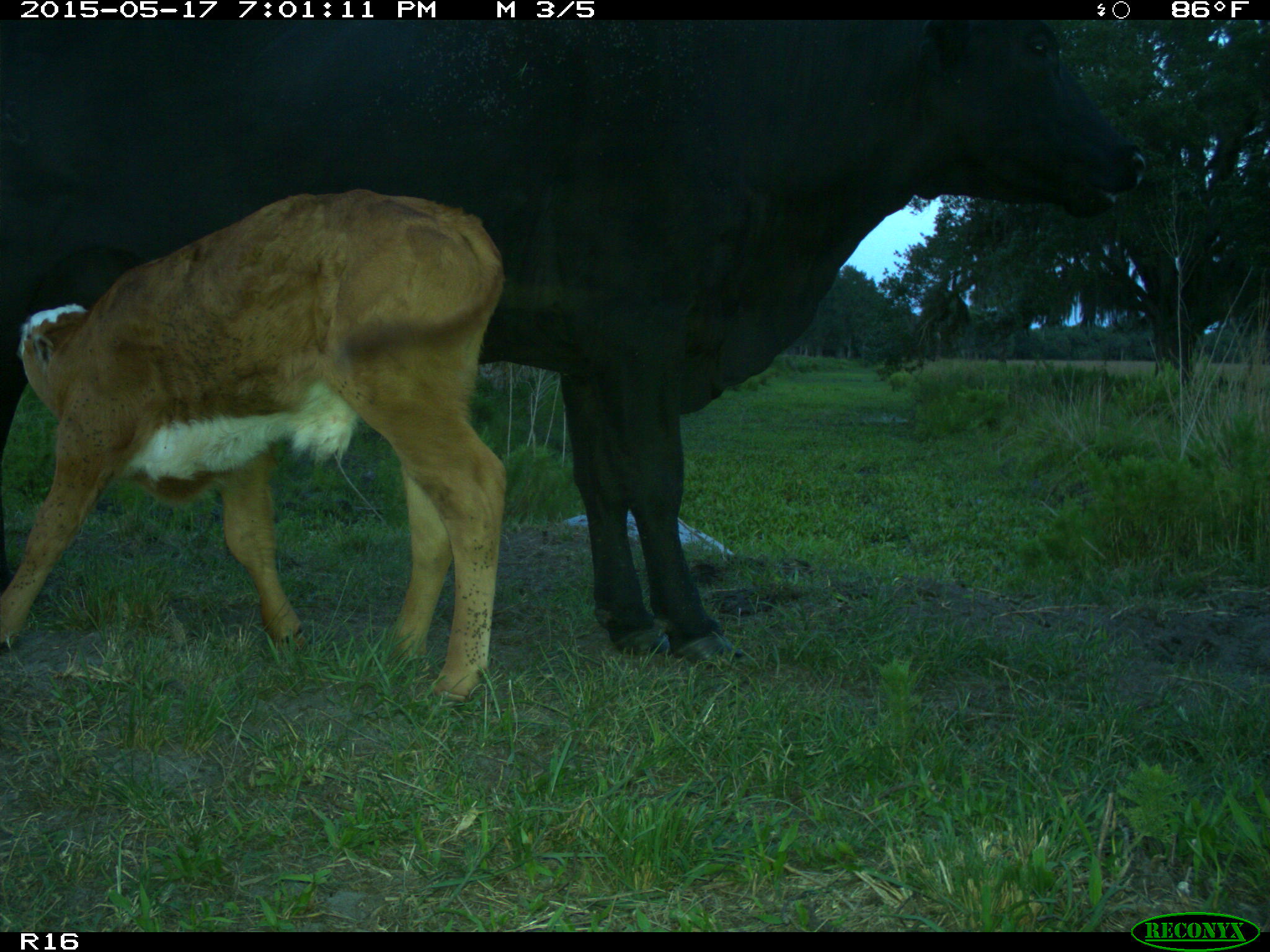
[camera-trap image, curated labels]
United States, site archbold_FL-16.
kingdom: Animalia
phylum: Chordata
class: Mammalia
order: Artiodactyla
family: Bovidae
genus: Bos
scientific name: Bos taurus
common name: domestic cow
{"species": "Bos taurus (domestic cow)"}